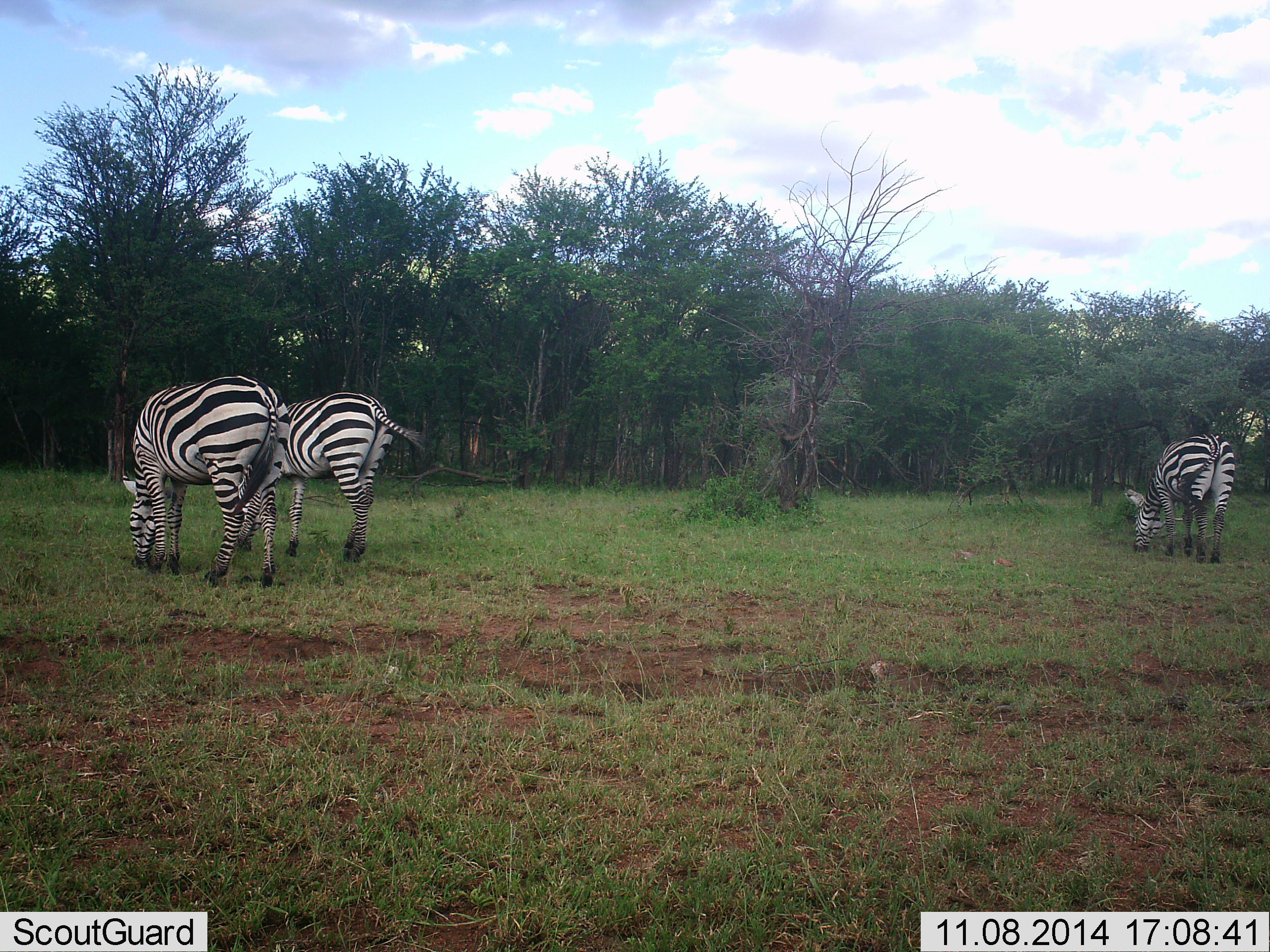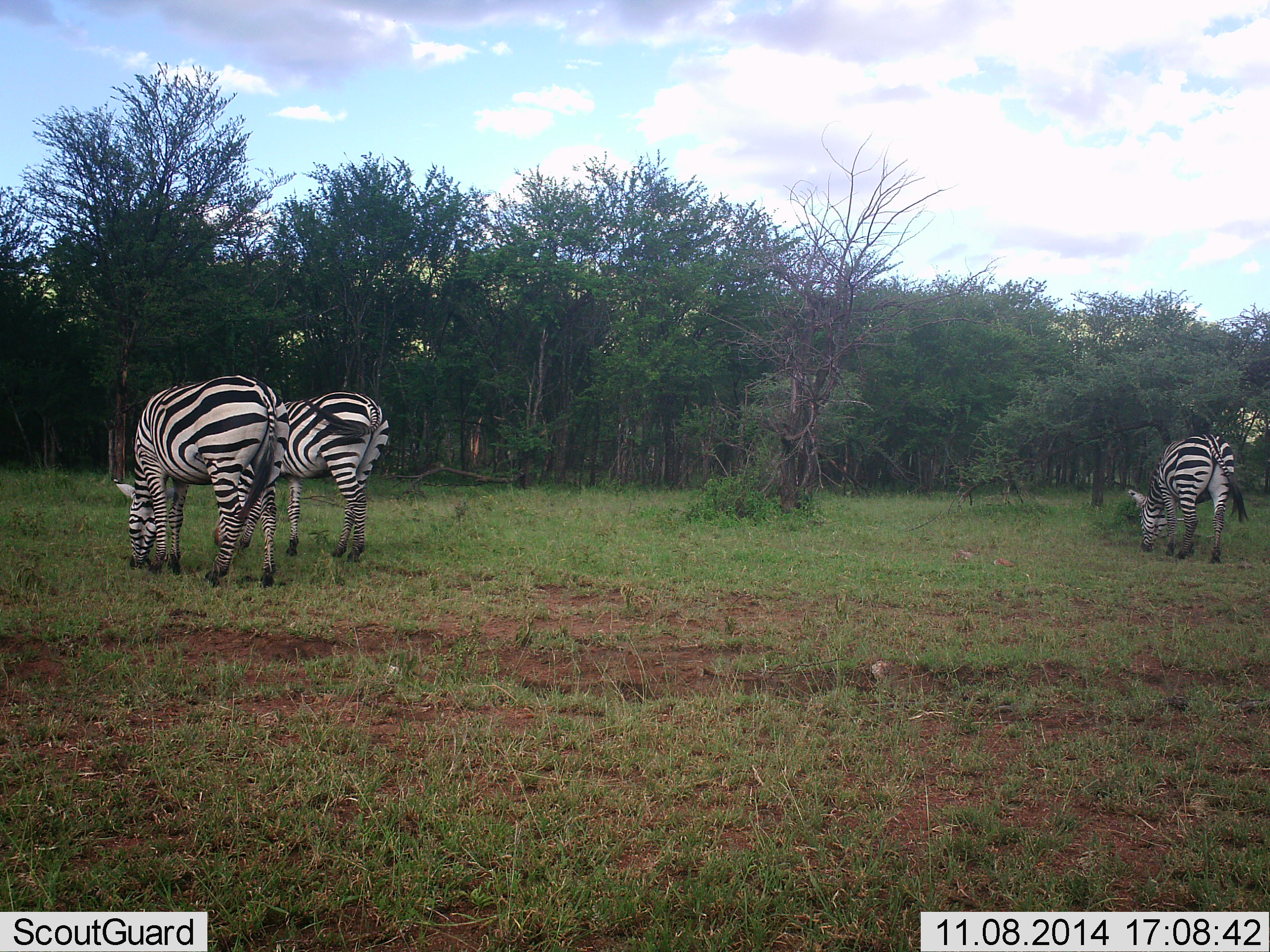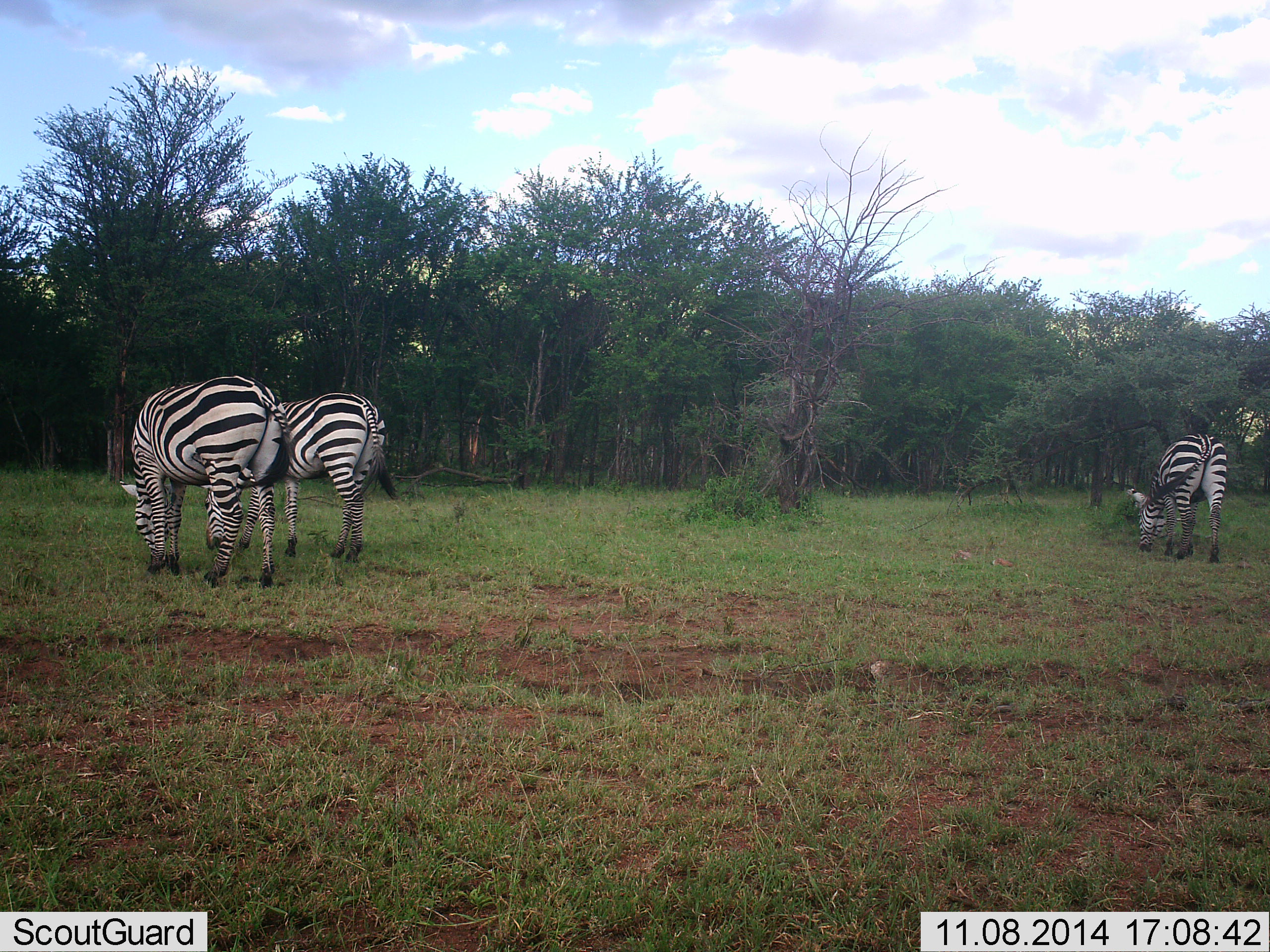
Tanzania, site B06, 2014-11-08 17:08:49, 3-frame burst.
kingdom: Animalia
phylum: Chordata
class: Mammalia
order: Perissodactyla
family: Equidae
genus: Equus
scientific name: Equus quagga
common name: plains zebra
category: zebra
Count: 3.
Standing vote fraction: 20%.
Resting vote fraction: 0%.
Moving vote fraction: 10%.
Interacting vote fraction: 0%.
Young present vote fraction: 0%.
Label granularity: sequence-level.